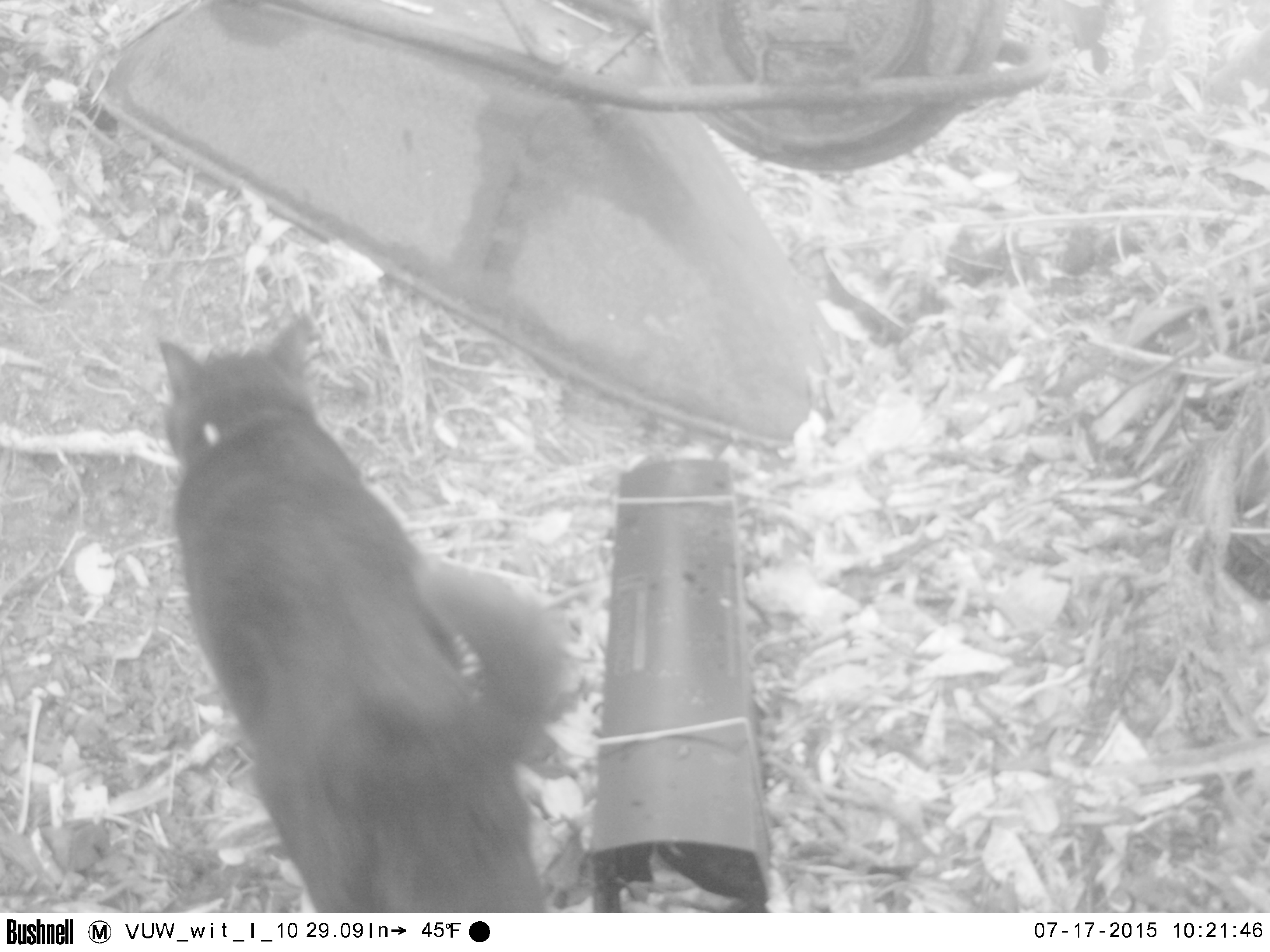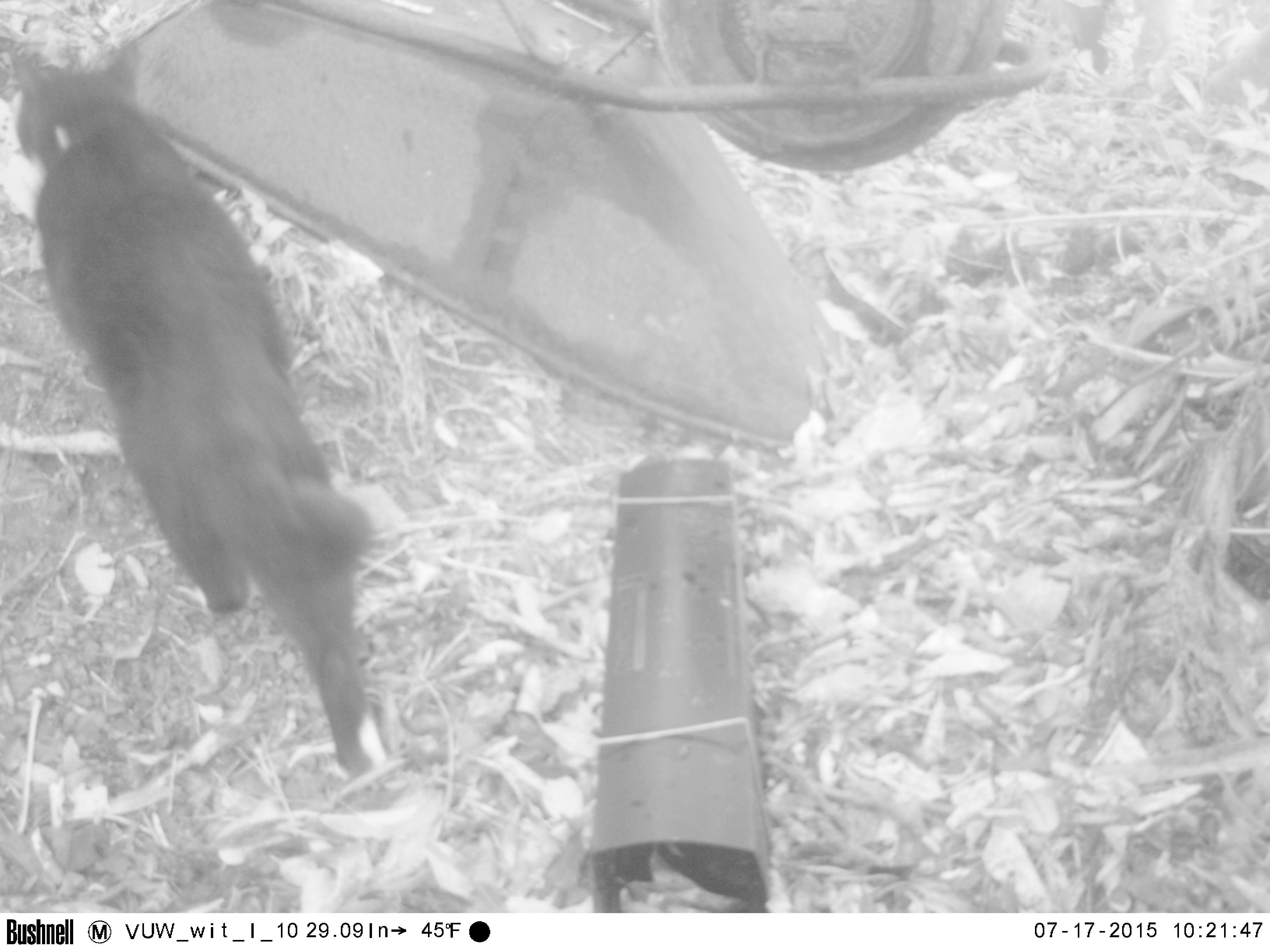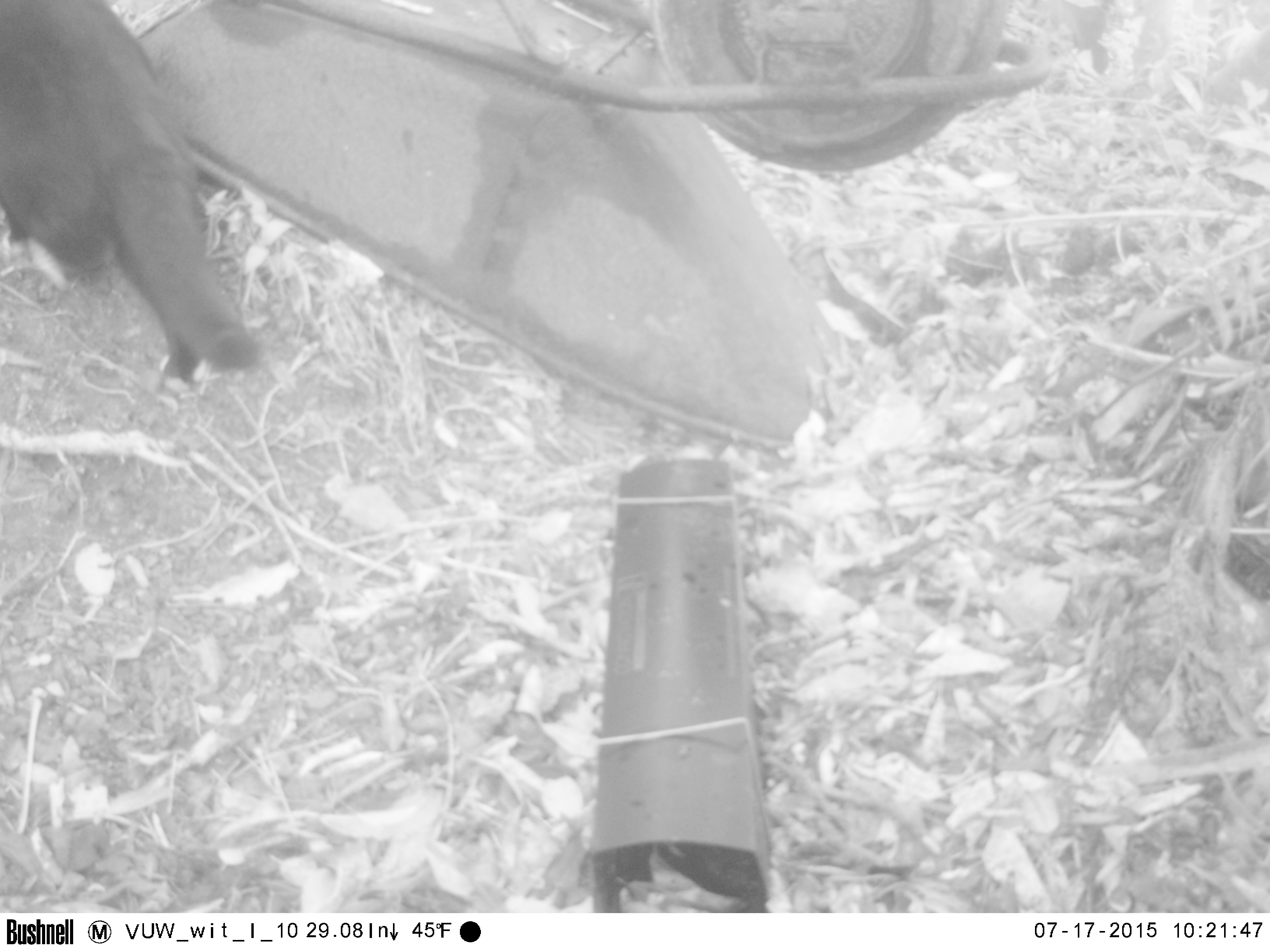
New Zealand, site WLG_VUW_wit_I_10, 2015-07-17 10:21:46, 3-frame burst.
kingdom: Animalia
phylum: Chordata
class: Mammalia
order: Carnivora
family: Felidae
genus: Felis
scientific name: Felis catus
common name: domestic cat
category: cat